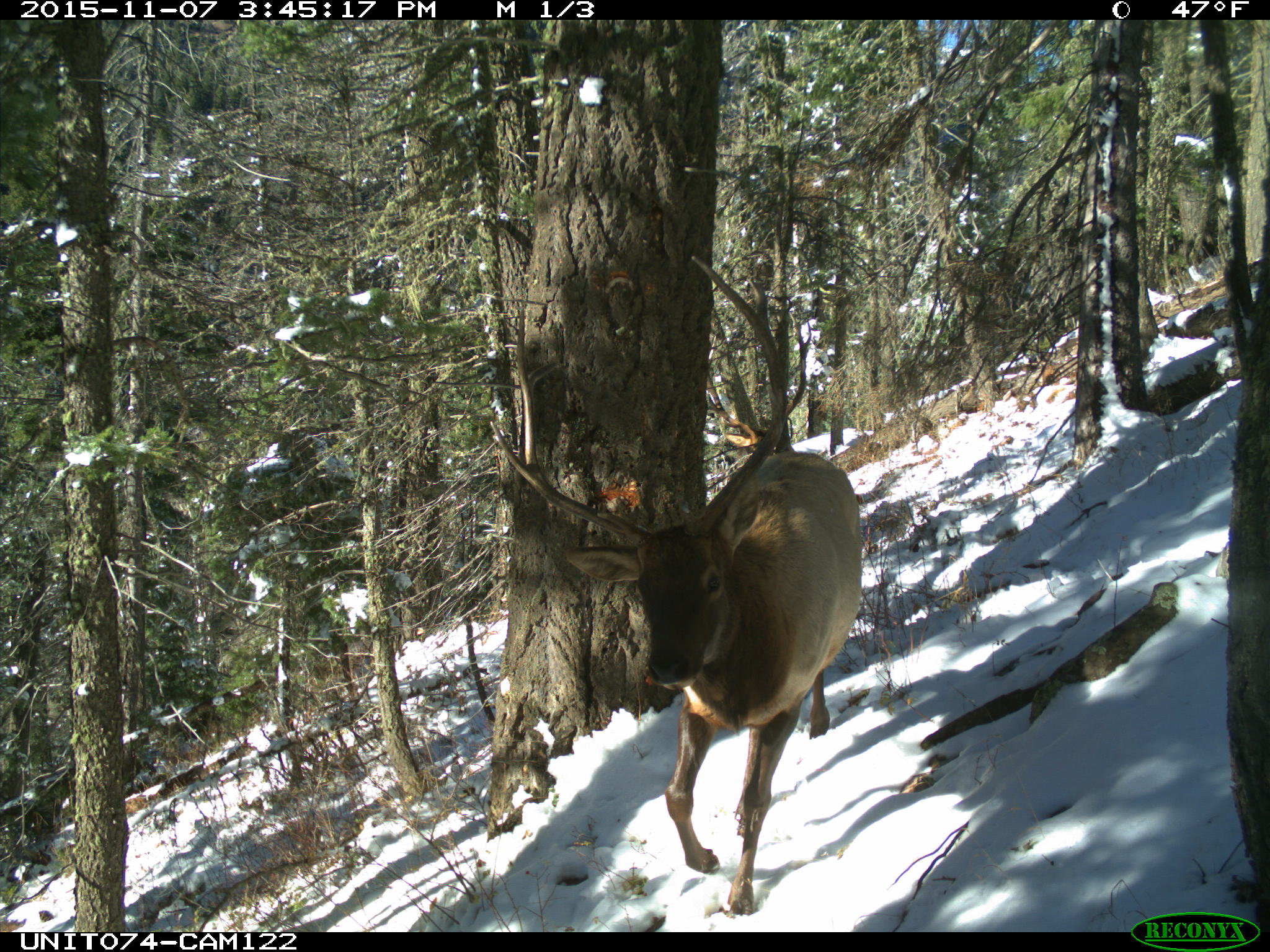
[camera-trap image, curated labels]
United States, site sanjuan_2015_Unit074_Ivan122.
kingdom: Animalia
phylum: Chordata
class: Mammalia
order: Artiodactyla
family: Cervidae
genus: Cervus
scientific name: Cervus elaphus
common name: red deer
Cervus elaphus (red deer).